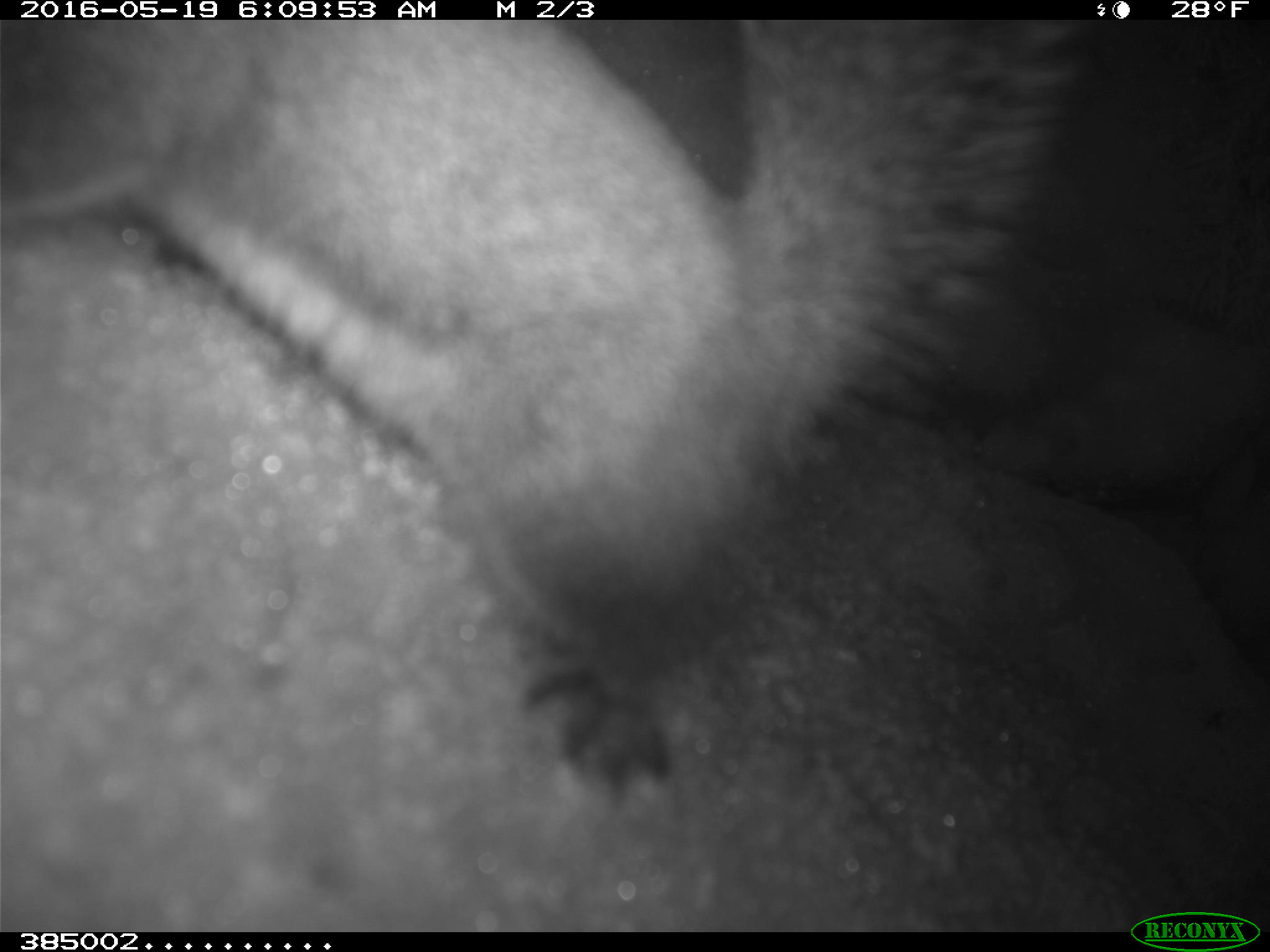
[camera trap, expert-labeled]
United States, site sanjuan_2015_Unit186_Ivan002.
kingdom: Animalia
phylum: Chordata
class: Mammalia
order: Rodentia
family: Sciuridae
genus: Tamiasciurus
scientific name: Tamiasciurus hudsonicus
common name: american red squirrel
Tamiasciurus hudsonicus (american red squirrel).